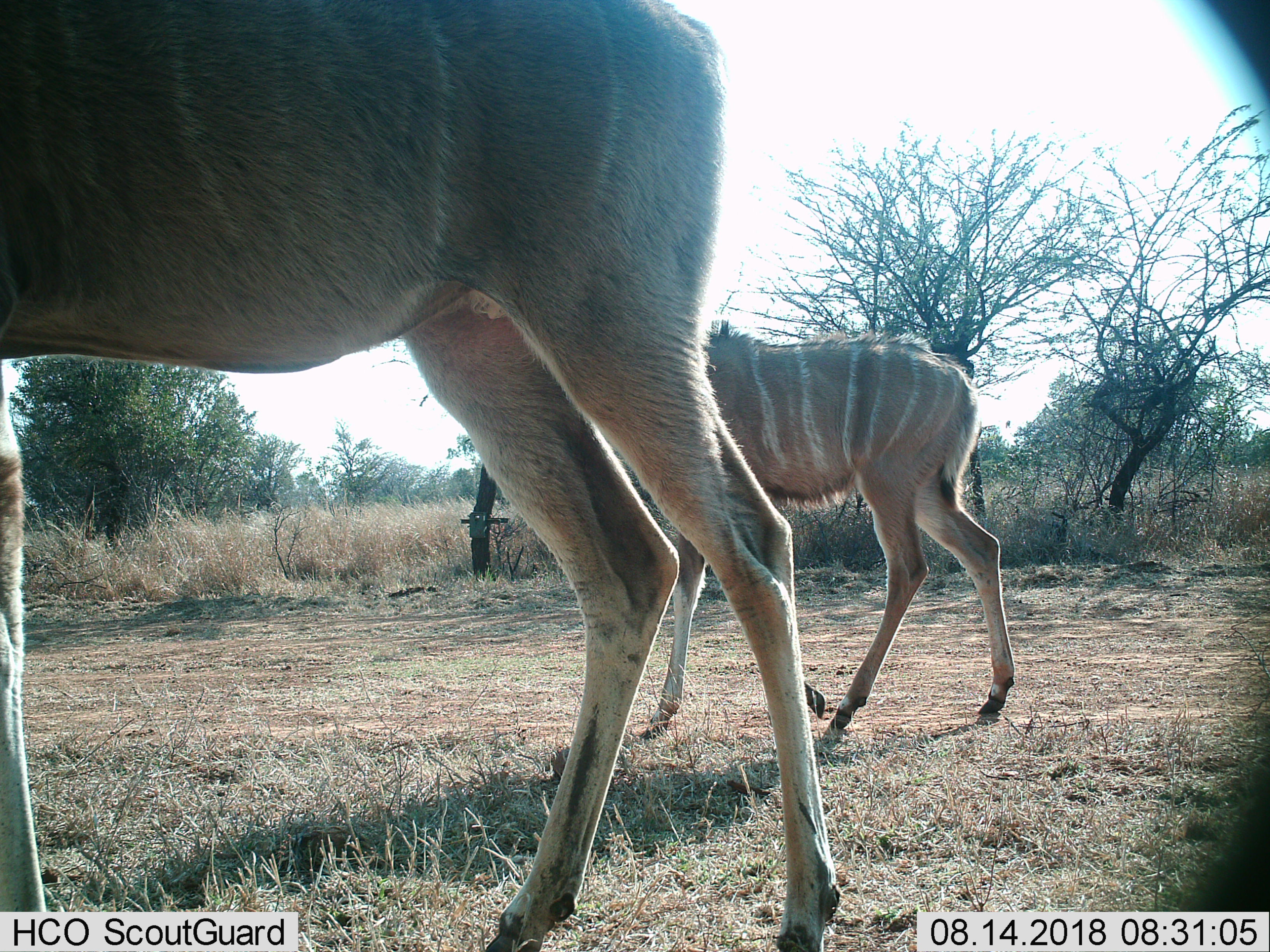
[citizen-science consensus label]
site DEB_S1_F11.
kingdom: Animalia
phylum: Chordata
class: Mammalia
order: Artiodactyla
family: Bovidae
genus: Tragelaphus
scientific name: Tragelaphus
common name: kudu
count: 2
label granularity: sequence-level